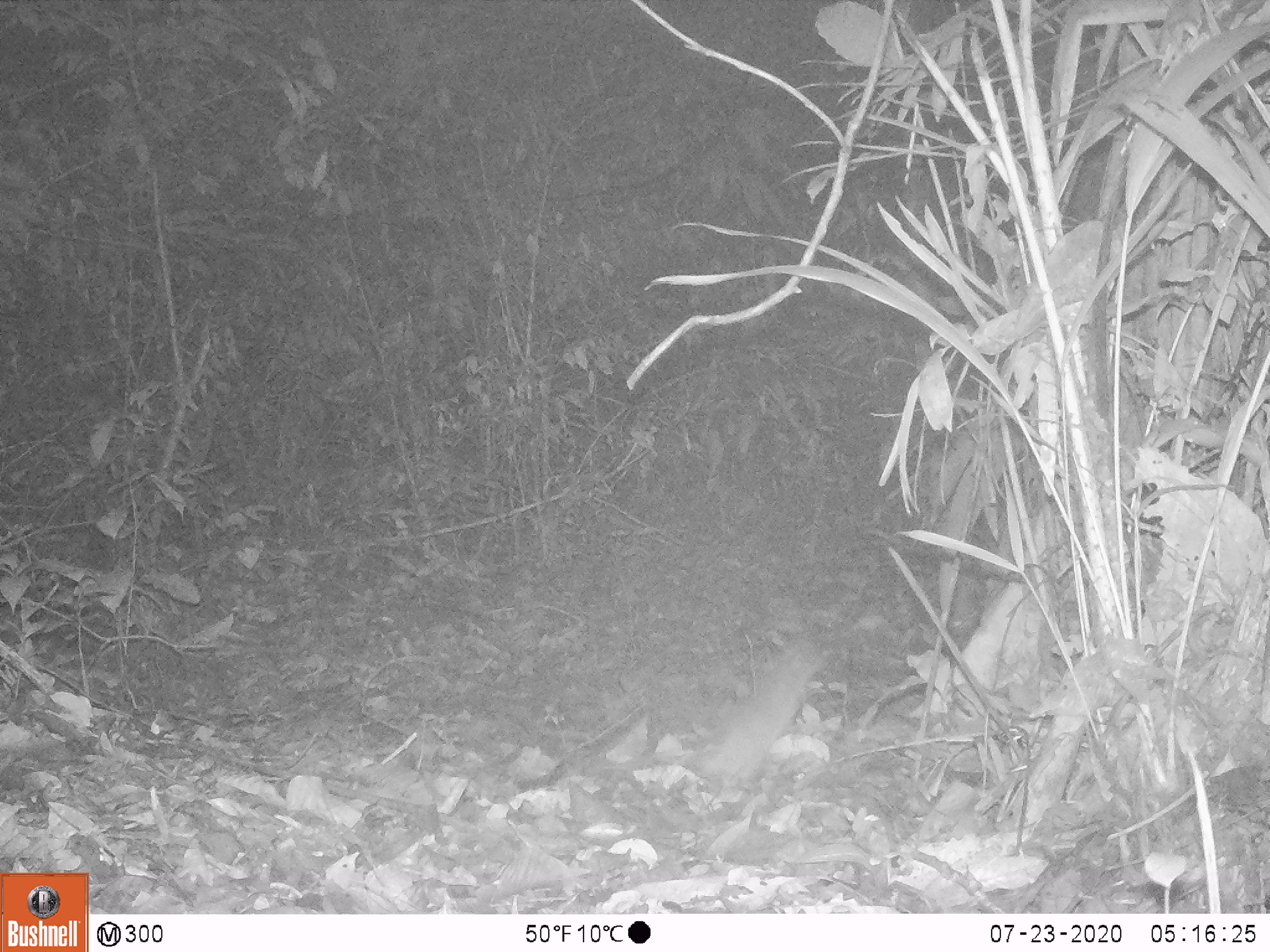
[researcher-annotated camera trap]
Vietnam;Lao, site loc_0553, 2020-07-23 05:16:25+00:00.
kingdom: Animalia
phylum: Chordata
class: Mammalia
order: Rodentia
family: Muridae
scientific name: Muridae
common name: old-world mice and rats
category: unidentified murid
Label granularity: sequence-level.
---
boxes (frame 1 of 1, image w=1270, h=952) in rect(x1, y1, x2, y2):
unidentified murid: rect(695, 640, 827, 787)